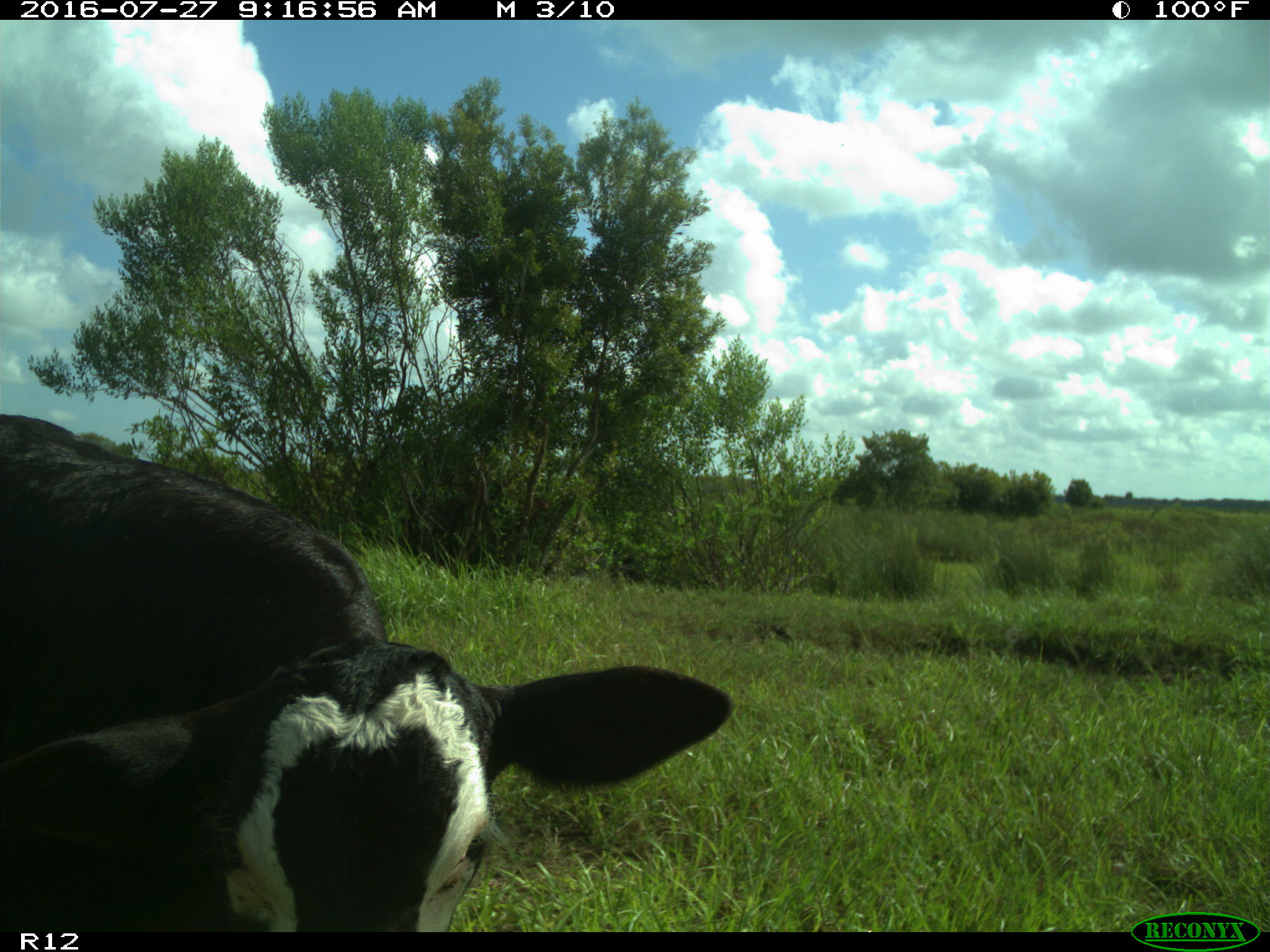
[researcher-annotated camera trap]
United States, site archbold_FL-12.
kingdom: Animalia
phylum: Chordata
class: Mammalia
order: Artiodactyla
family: Bovidae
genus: Bos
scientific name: Bos taurus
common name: domestic cow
Bos taurus (domestic cow).